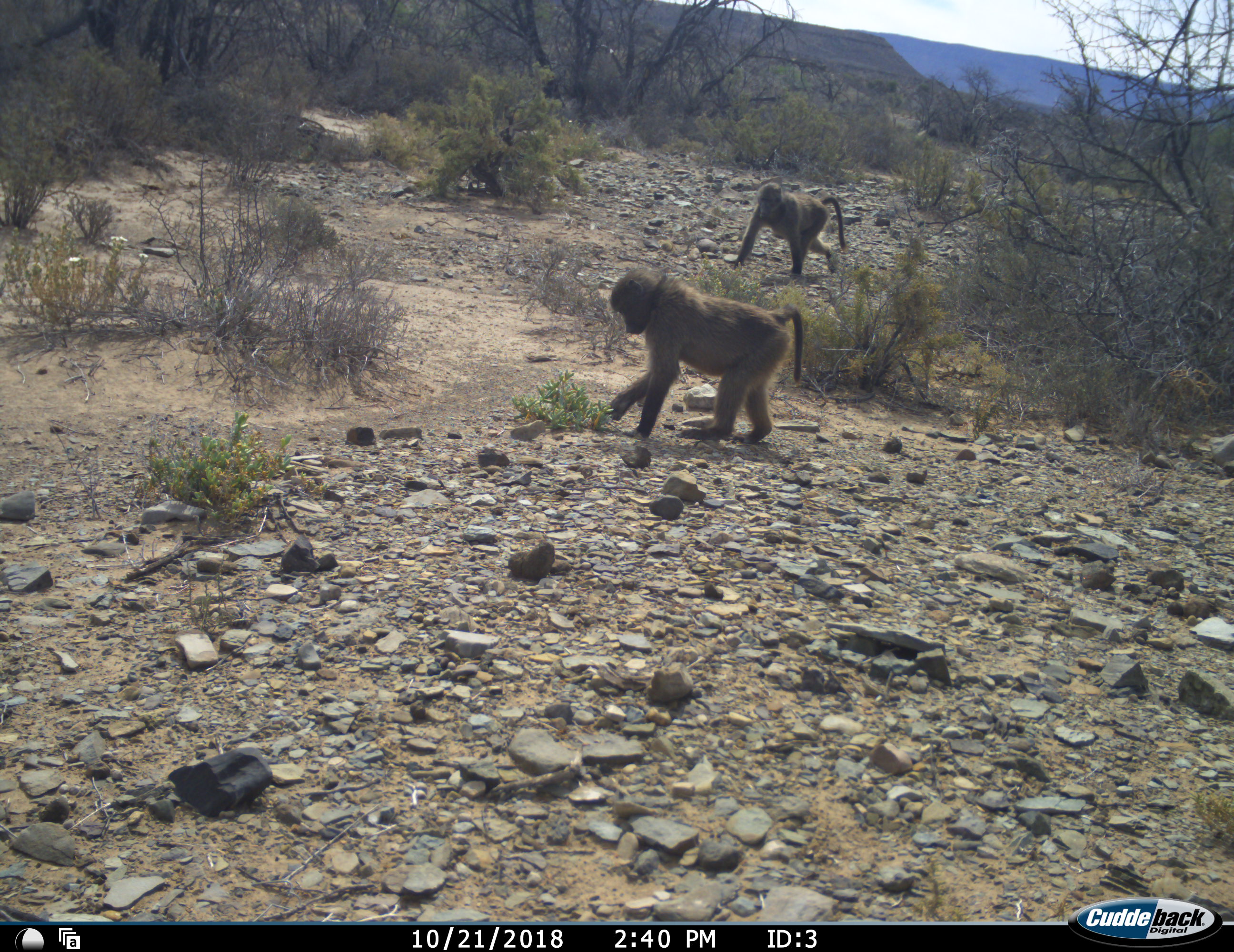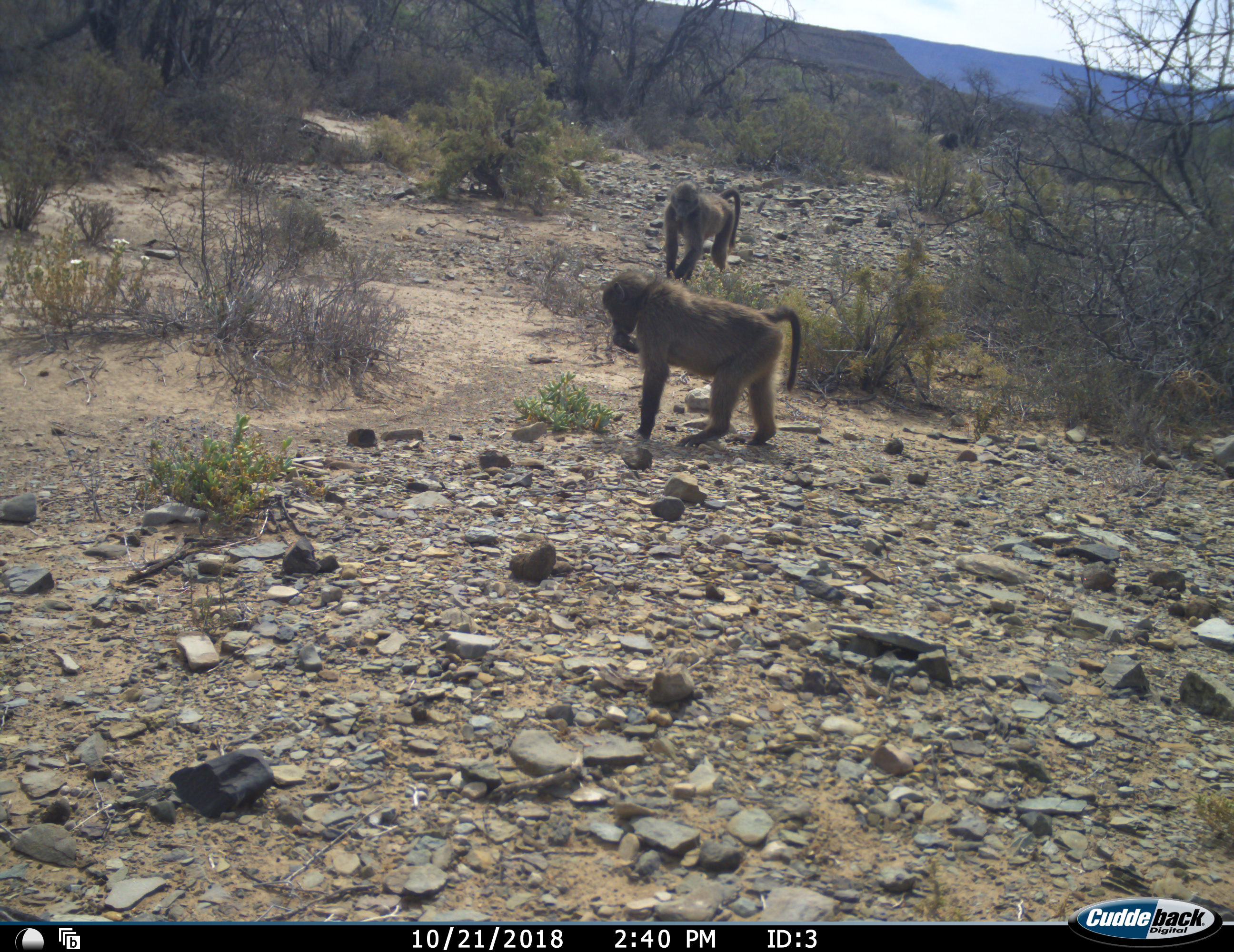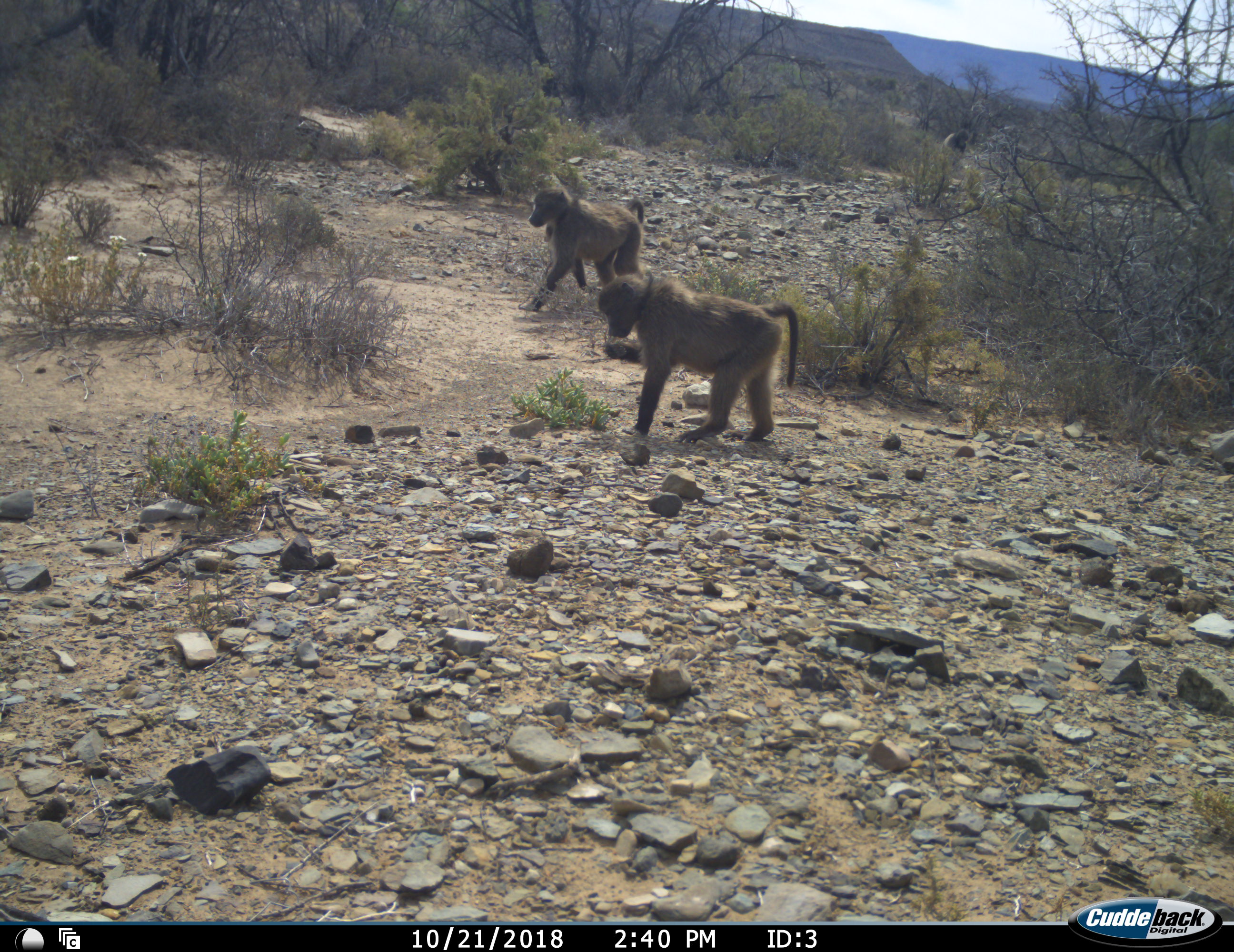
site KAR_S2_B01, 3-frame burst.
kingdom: Animalia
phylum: Chordata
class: Mammalia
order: Primates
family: Cercopithecidae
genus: Papio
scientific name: Papio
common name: baboon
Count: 3.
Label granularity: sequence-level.